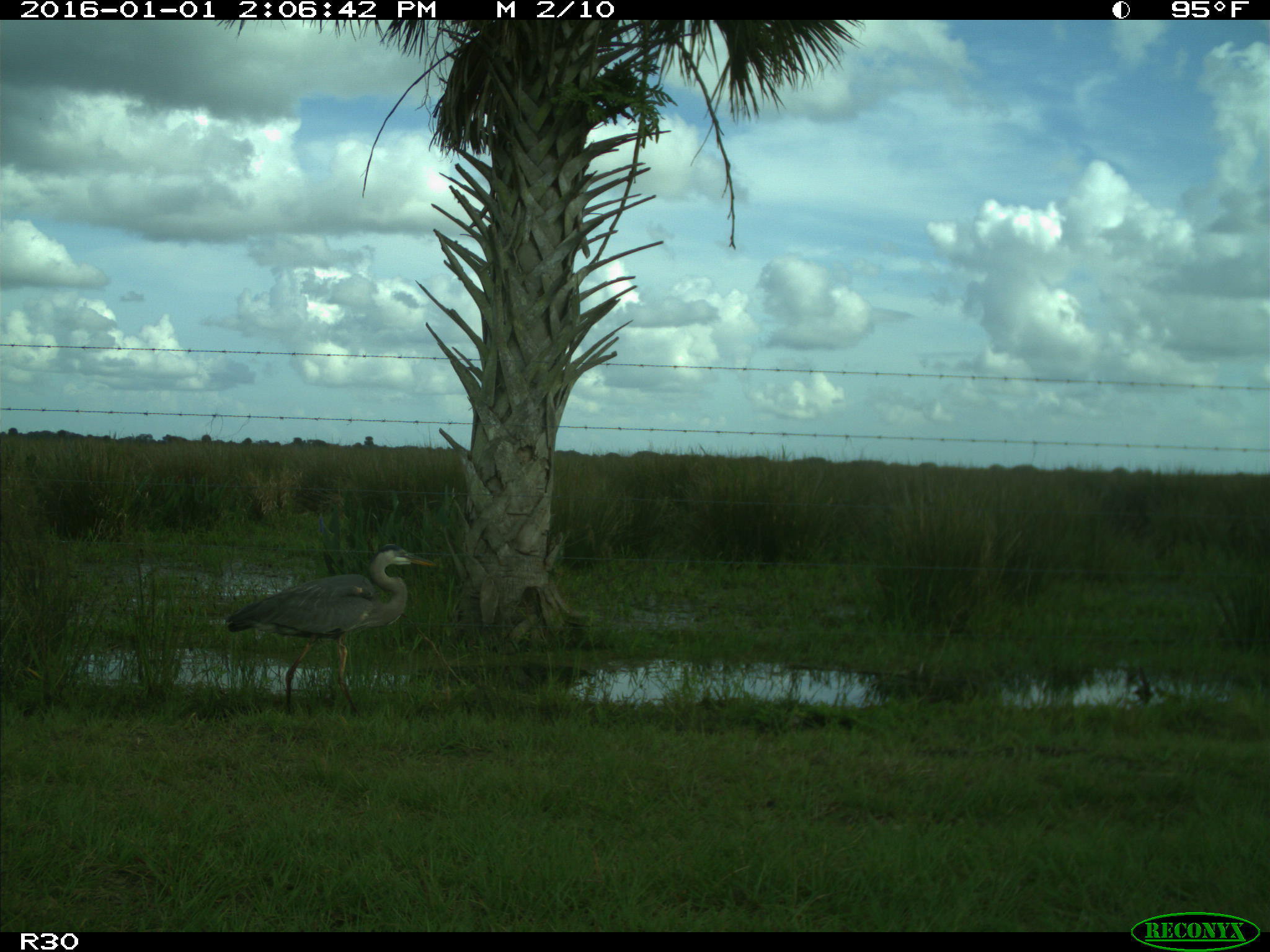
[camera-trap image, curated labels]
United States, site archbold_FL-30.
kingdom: Animalia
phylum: Chordata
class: Aves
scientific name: Aves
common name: birds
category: unidentified bird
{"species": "unidentified bird (birds) (Aves)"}